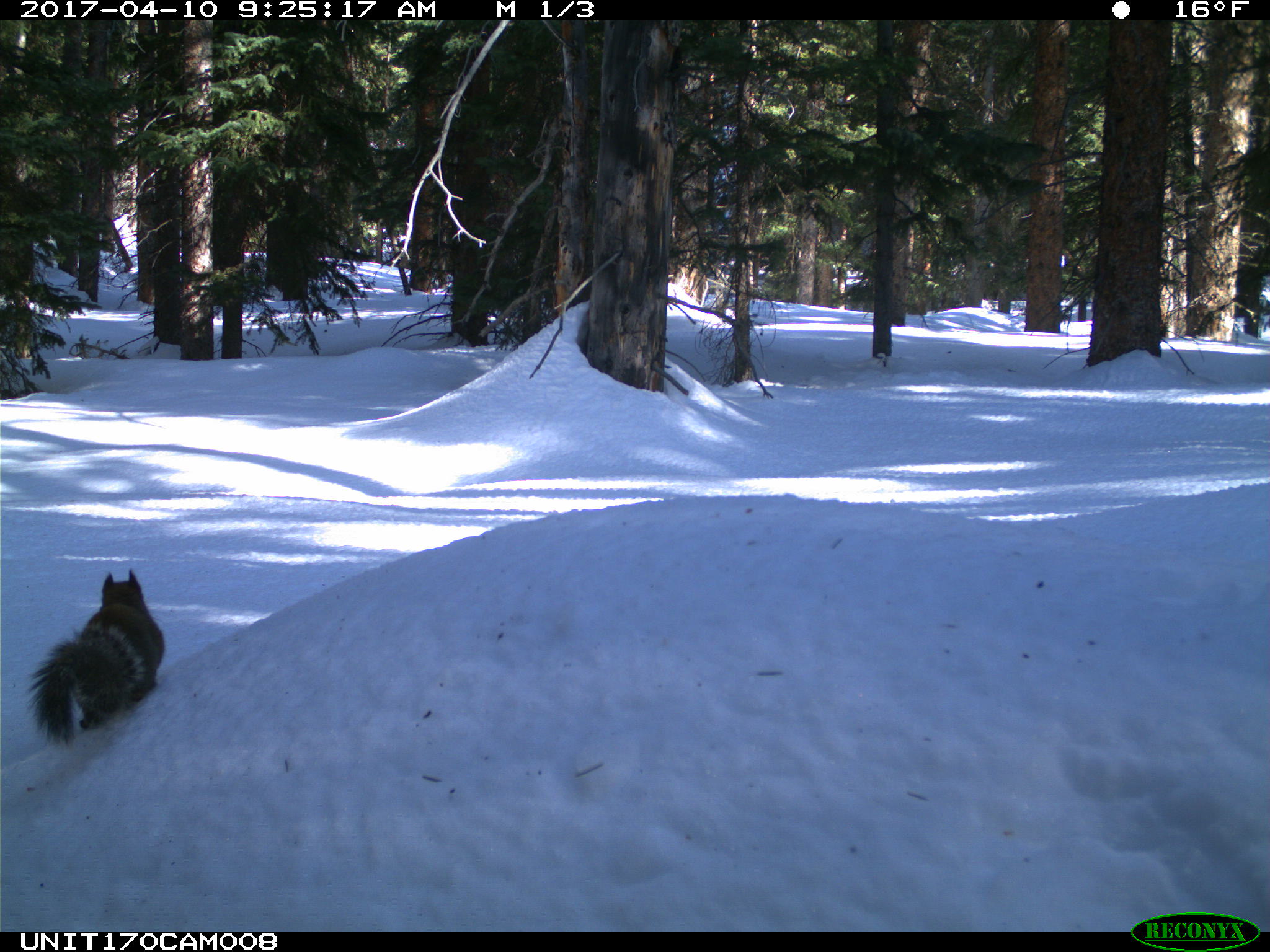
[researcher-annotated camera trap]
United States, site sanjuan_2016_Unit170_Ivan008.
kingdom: Animalia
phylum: Chordata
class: Mammalia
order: Rodentia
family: Sciuridae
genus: Tamiasciurus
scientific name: Tamiasciurus hudsonicus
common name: american red squirrel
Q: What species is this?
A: Tamiasciurus hudsonicus (american red squirrel).